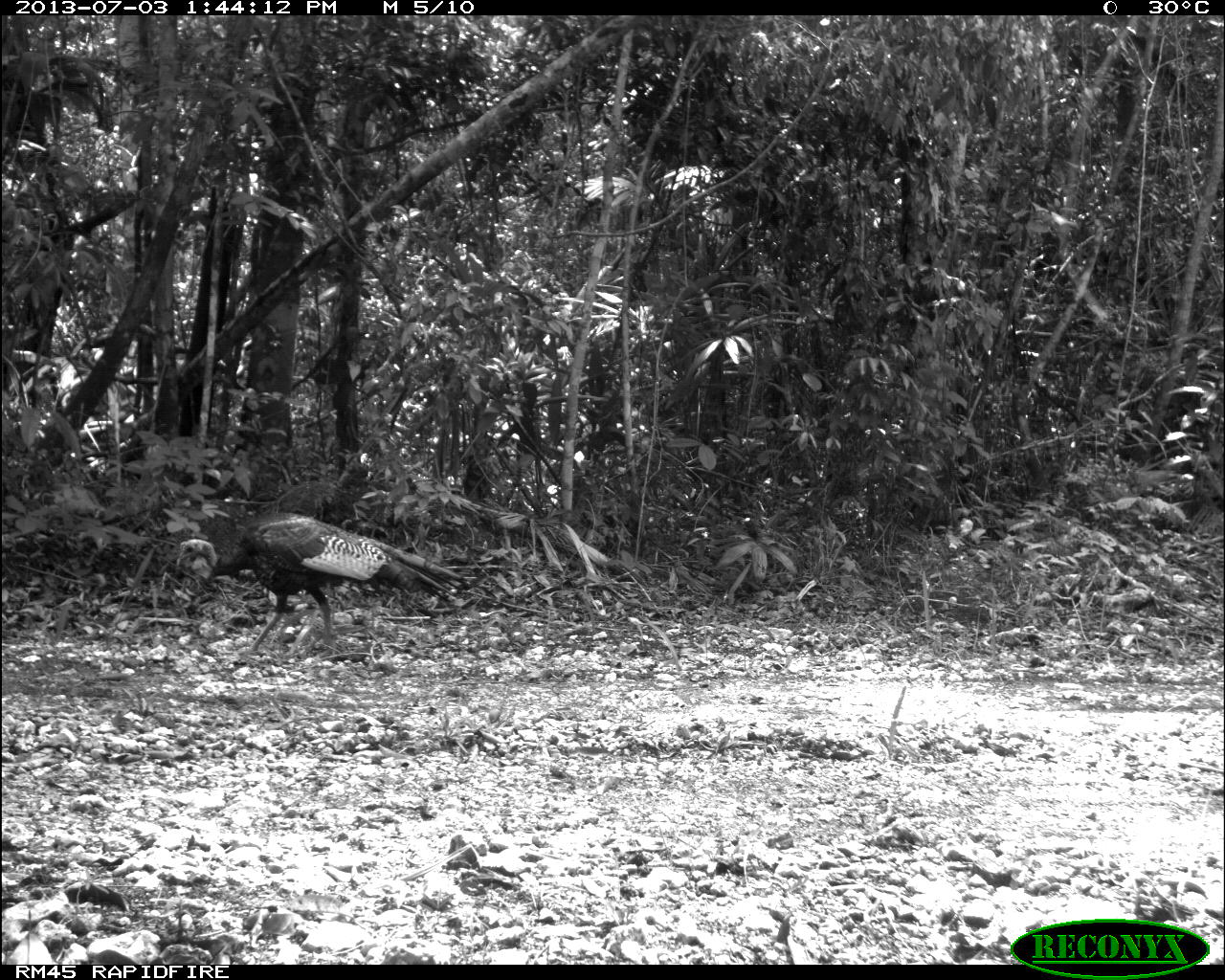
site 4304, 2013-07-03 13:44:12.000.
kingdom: Animalia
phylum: Chordata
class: Aves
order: Galliformes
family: Phasianidae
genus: Meleagris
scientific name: Meleagris ocellata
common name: ocellated turkey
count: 2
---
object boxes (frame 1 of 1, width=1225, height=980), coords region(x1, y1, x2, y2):
meleagris ocellata: region(173, 509, 473, 652)